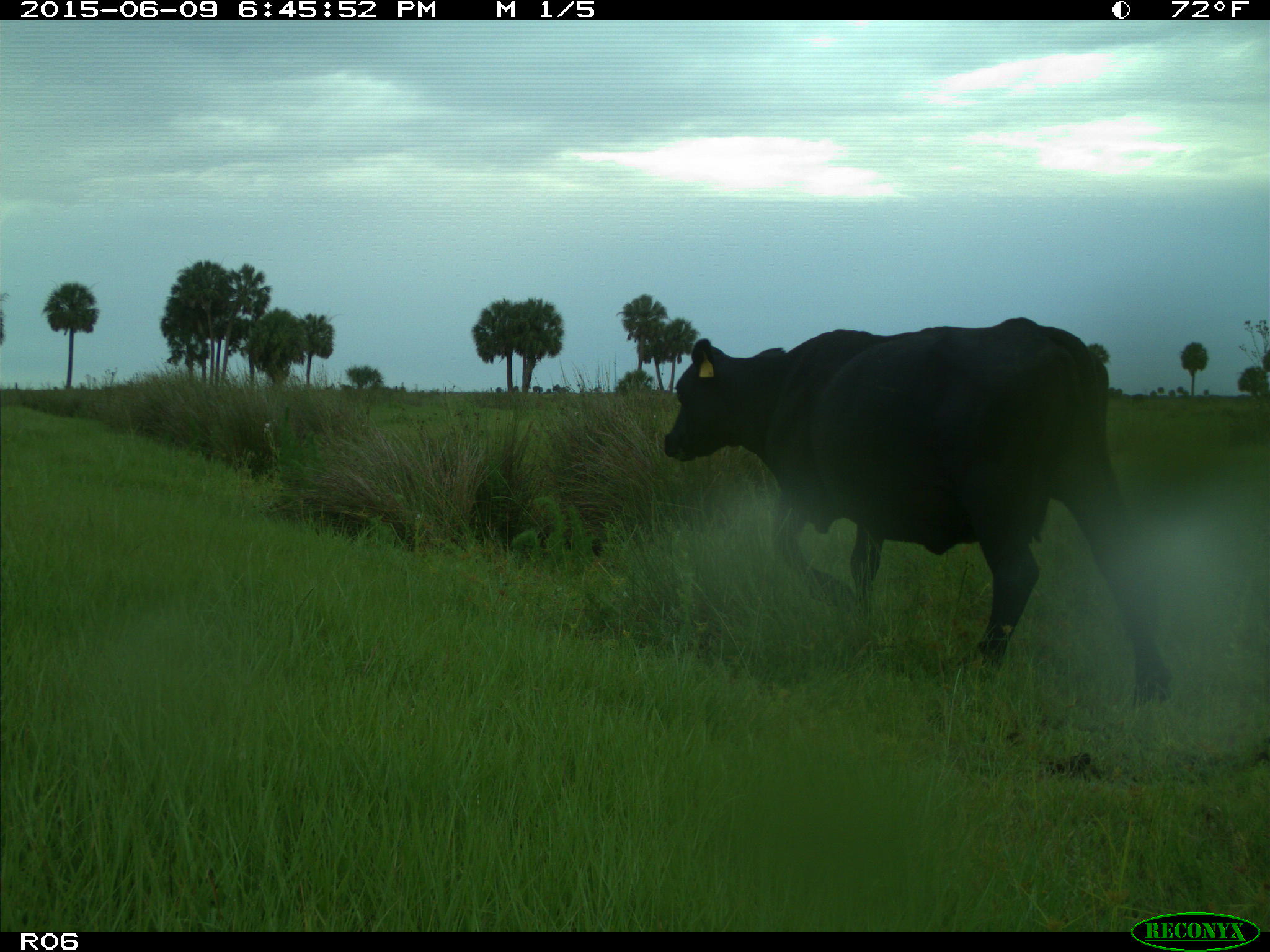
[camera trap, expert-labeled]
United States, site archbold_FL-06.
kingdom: Animalia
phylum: Chordata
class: Mammalia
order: Artiodactyla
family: Bovidae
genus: Bos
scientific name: Bos taurus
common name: domestic cow